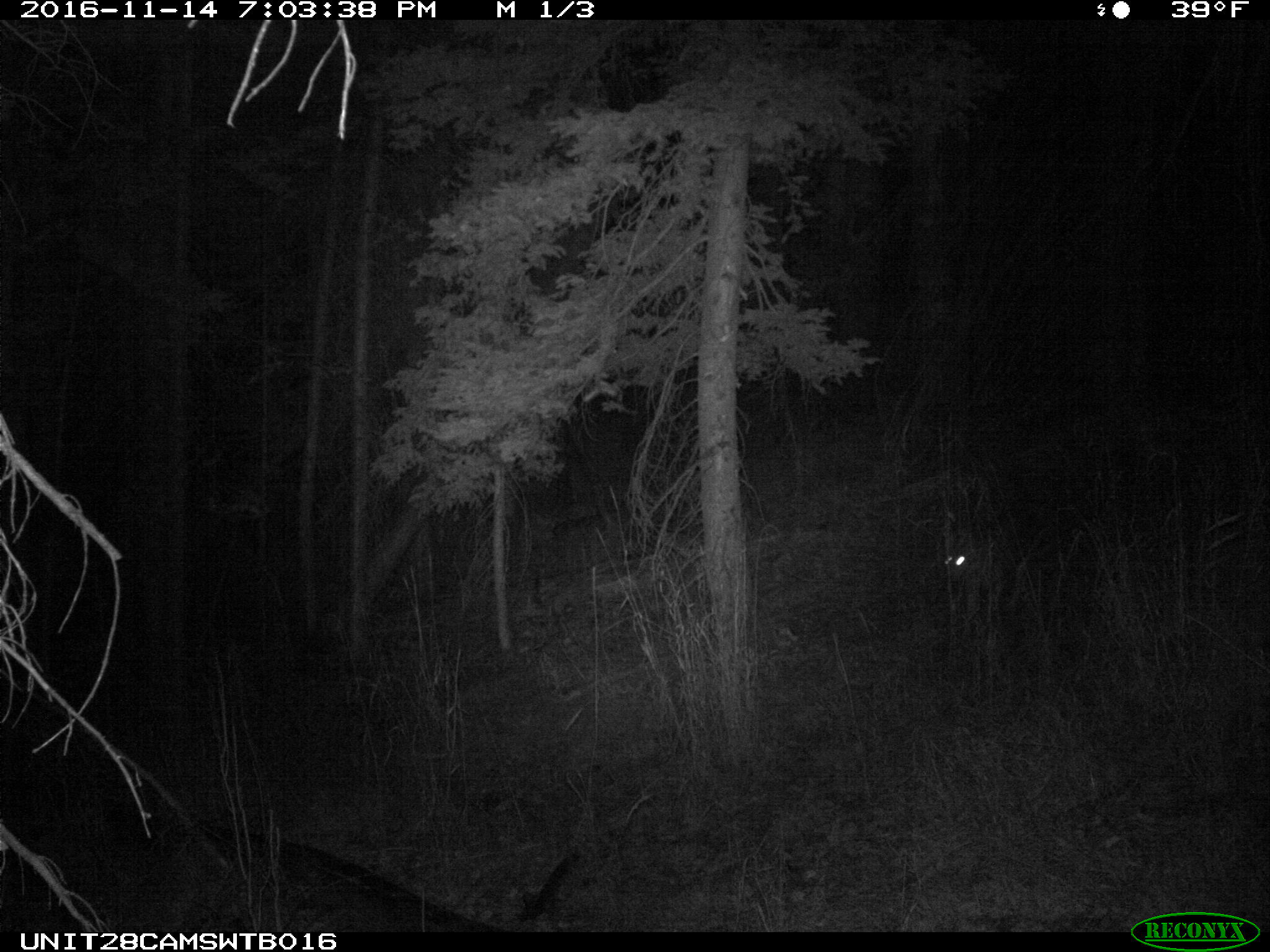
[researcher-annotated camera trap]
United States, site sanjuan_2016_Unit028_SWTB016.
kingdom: Animalia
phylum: Chordata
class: Mammalia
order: Carnivora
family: Canidae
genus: Canis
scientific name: Canis latrans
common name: coyote